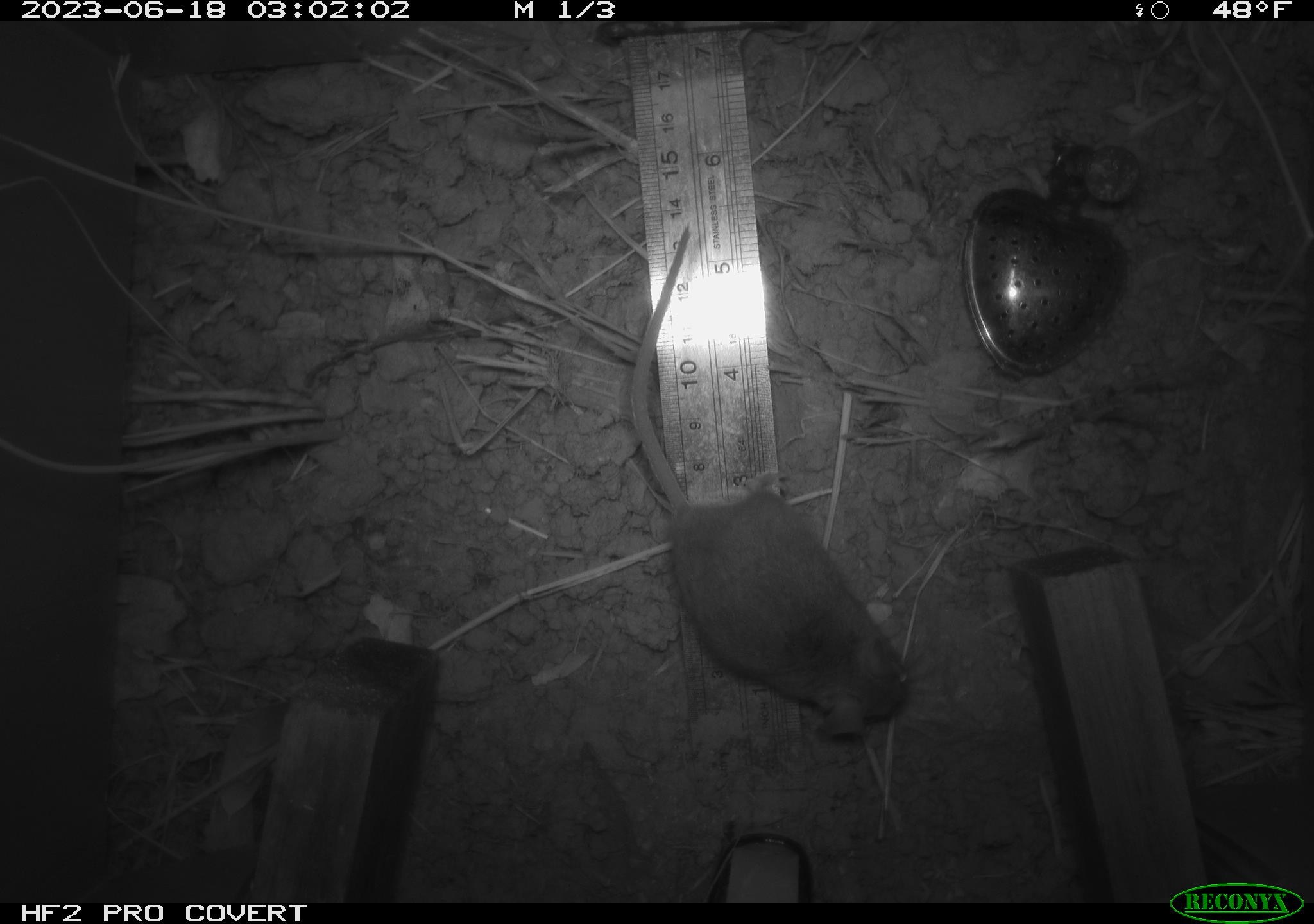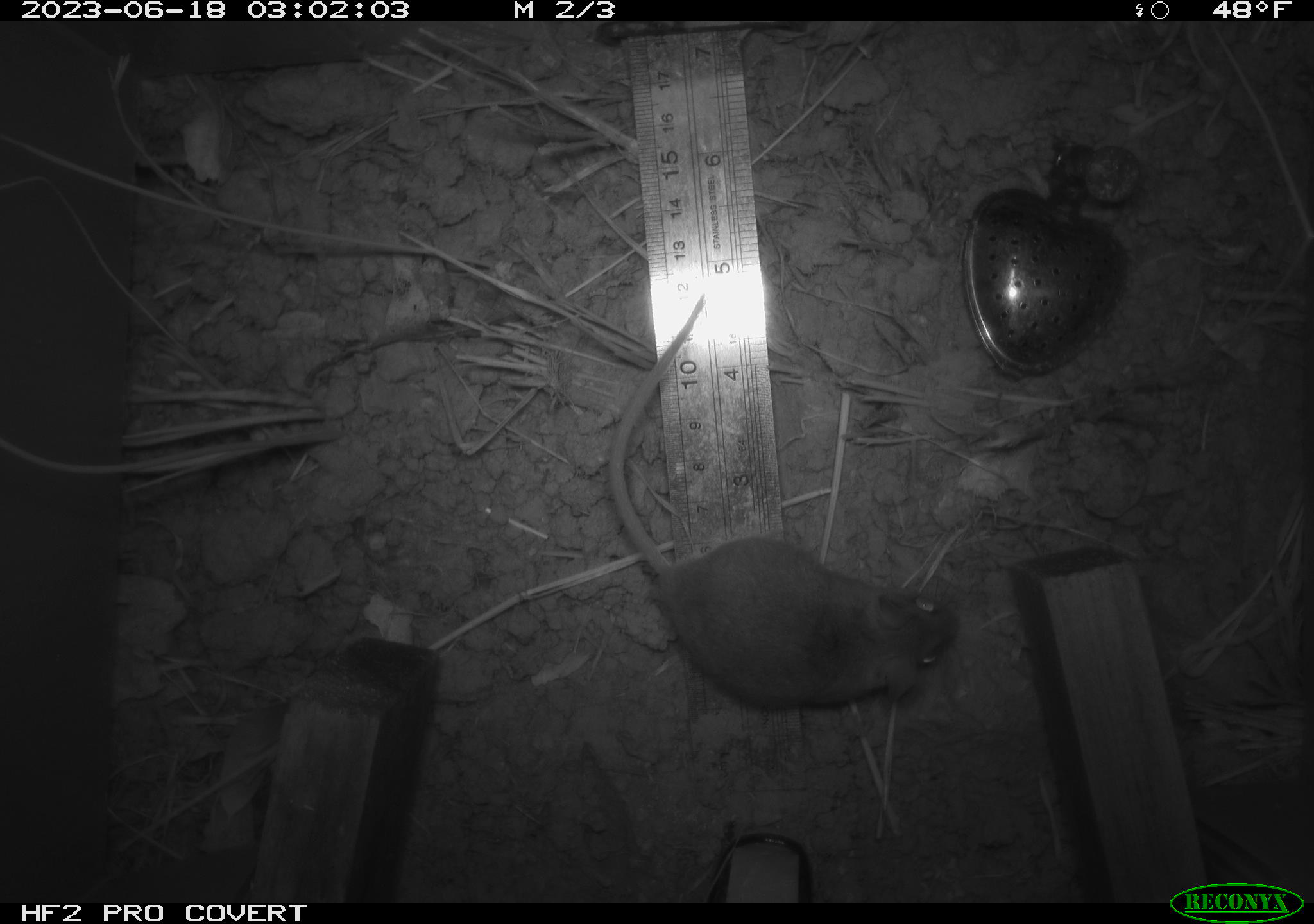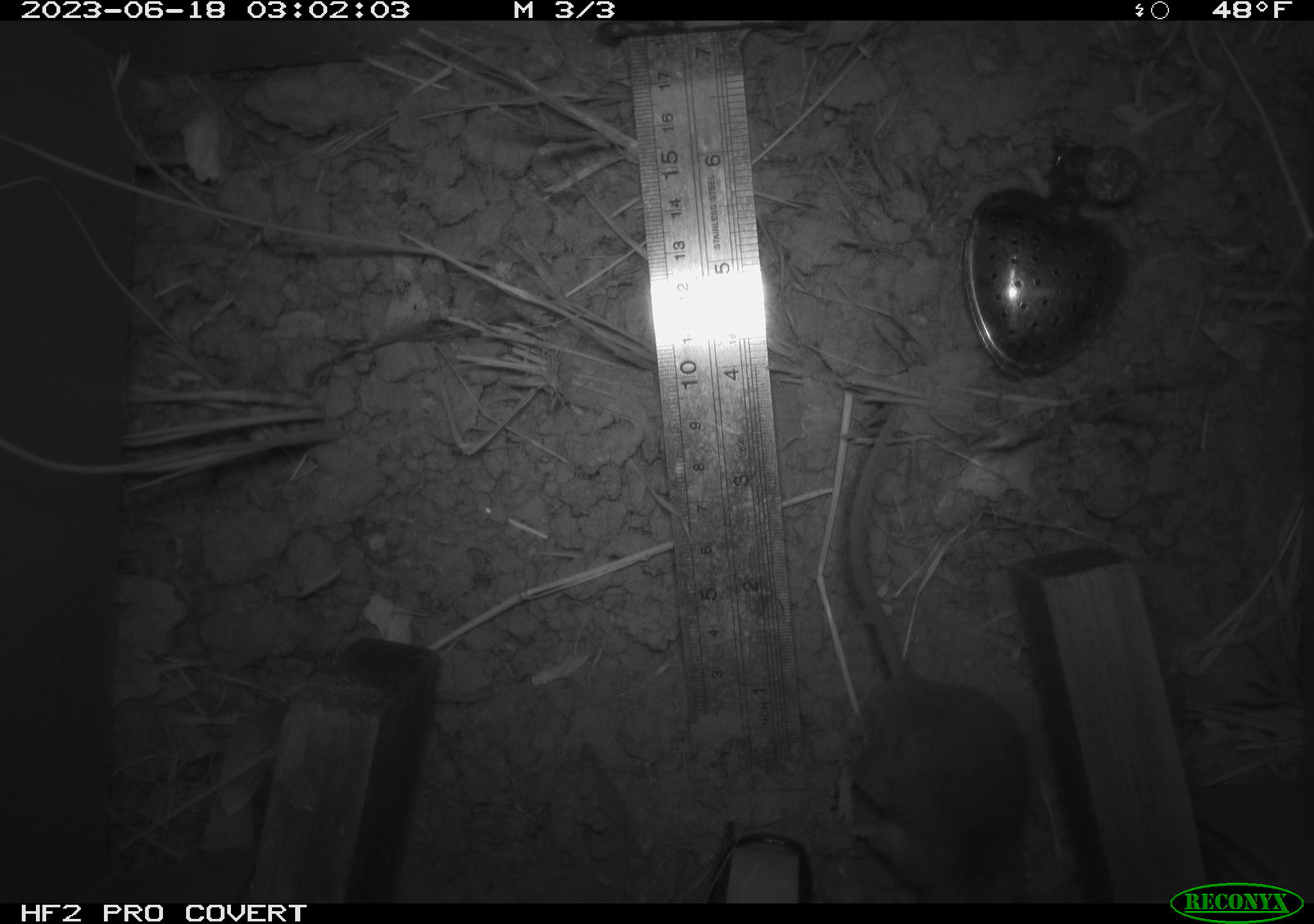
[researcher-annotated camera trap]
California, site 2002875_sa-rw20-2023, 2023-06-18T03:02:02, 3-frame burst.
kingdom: Animalia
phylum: Chordata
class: Mammalia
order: Rodentia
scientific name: Rodentia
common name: mouse species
Mouse species (Rodentia).